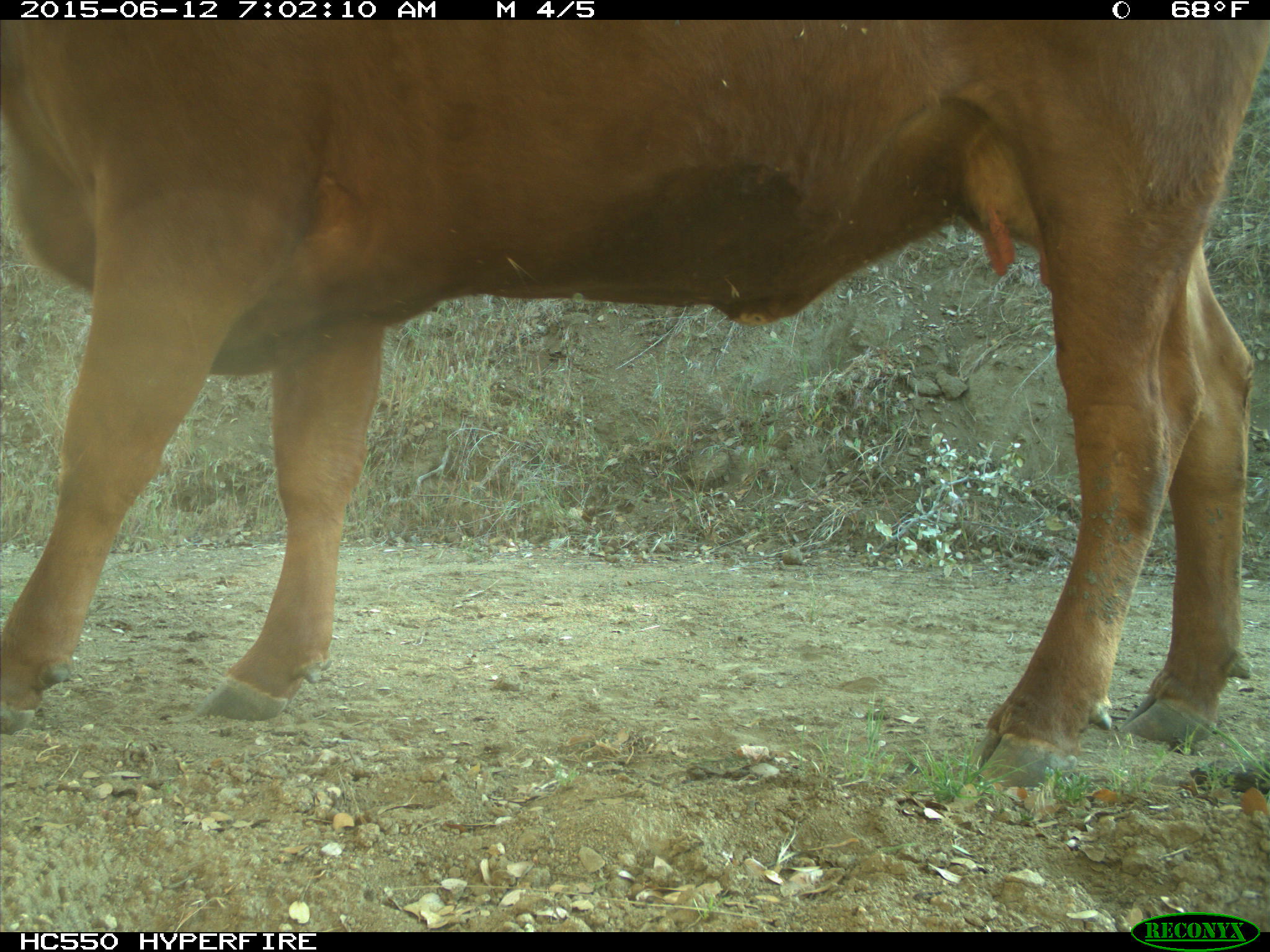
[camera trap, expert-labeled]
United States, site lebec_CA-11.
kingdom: Animalia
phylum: Chordata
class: Mammalia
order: Artiodactyla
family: Bovidae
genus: Bos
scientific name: Bos taurus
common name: domestic cow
Bos taurus (domestic cow).